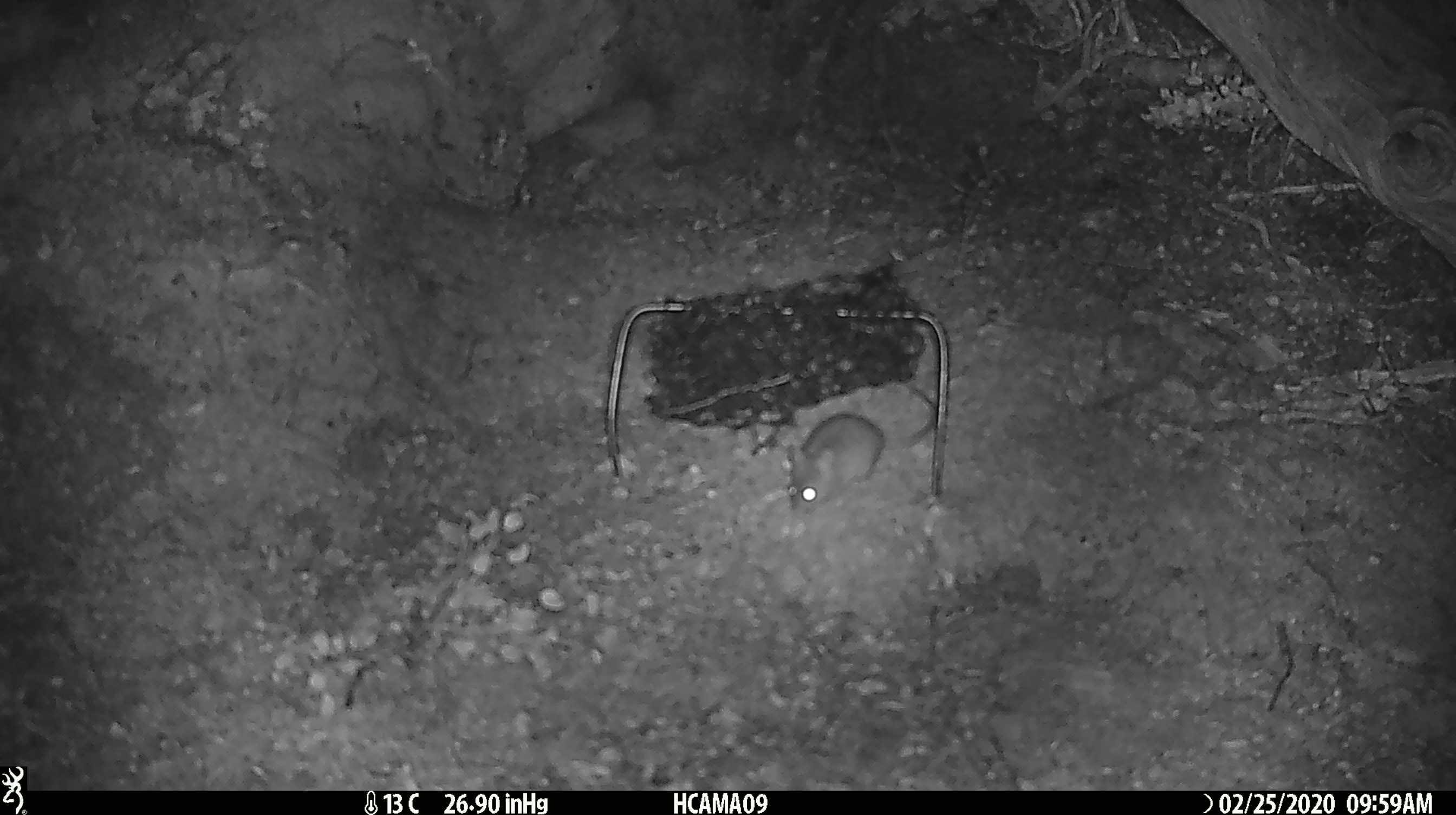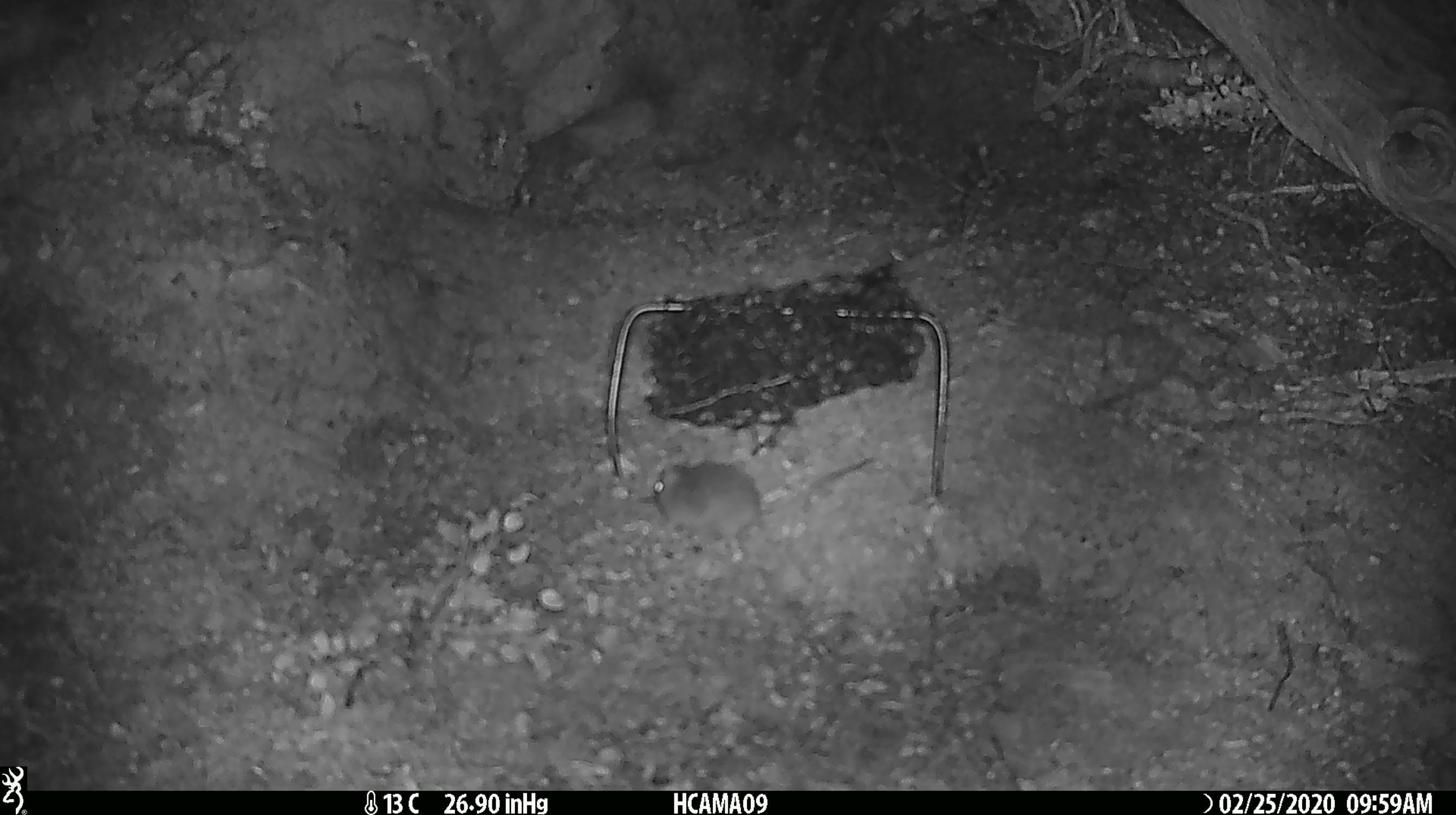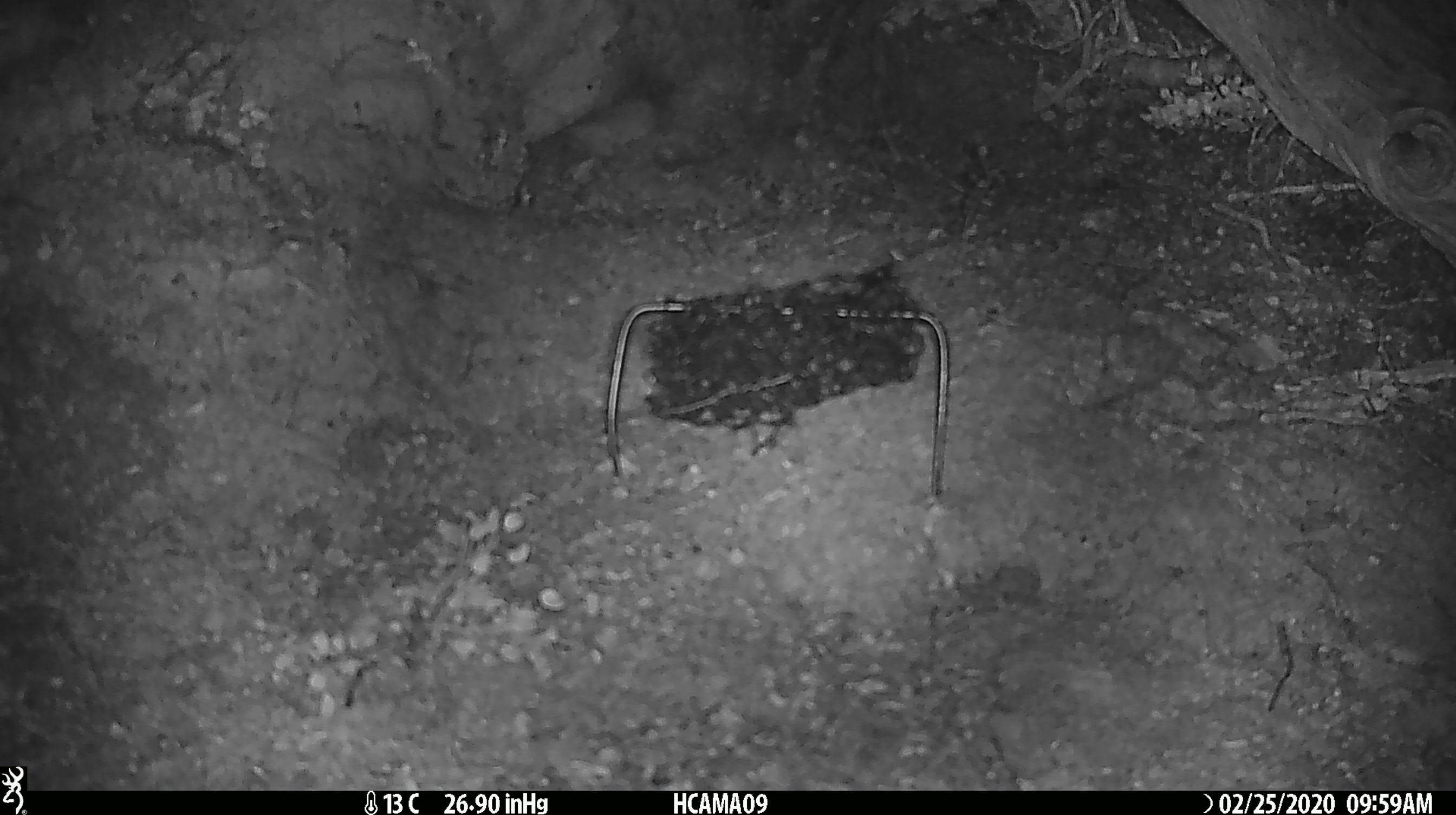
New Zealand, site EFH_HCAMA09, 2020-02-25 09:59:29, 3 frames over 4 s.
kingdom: Animalia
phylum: Chordata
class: Mammalia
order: Rodentia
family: Muridae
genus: Mus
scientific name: Mus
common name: mouse